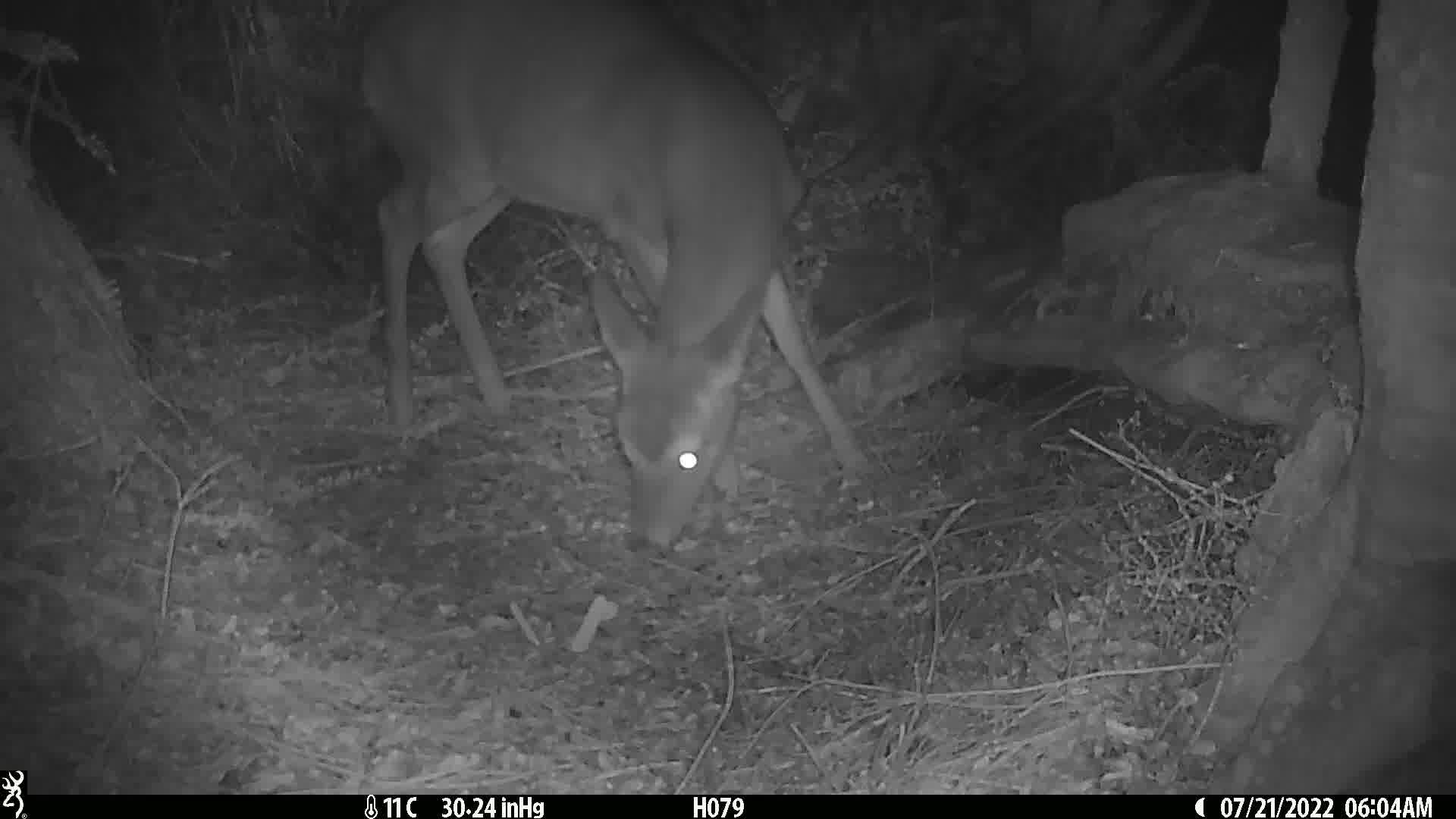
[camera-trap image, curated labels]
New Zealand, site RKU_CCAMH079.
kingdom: Animalia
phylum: Chordata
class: Mammalia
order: Artiodactyla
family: Cervidae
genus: Odocoileus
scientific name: Odocoileus virginianus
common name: white-tailed deer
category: white tailed deer